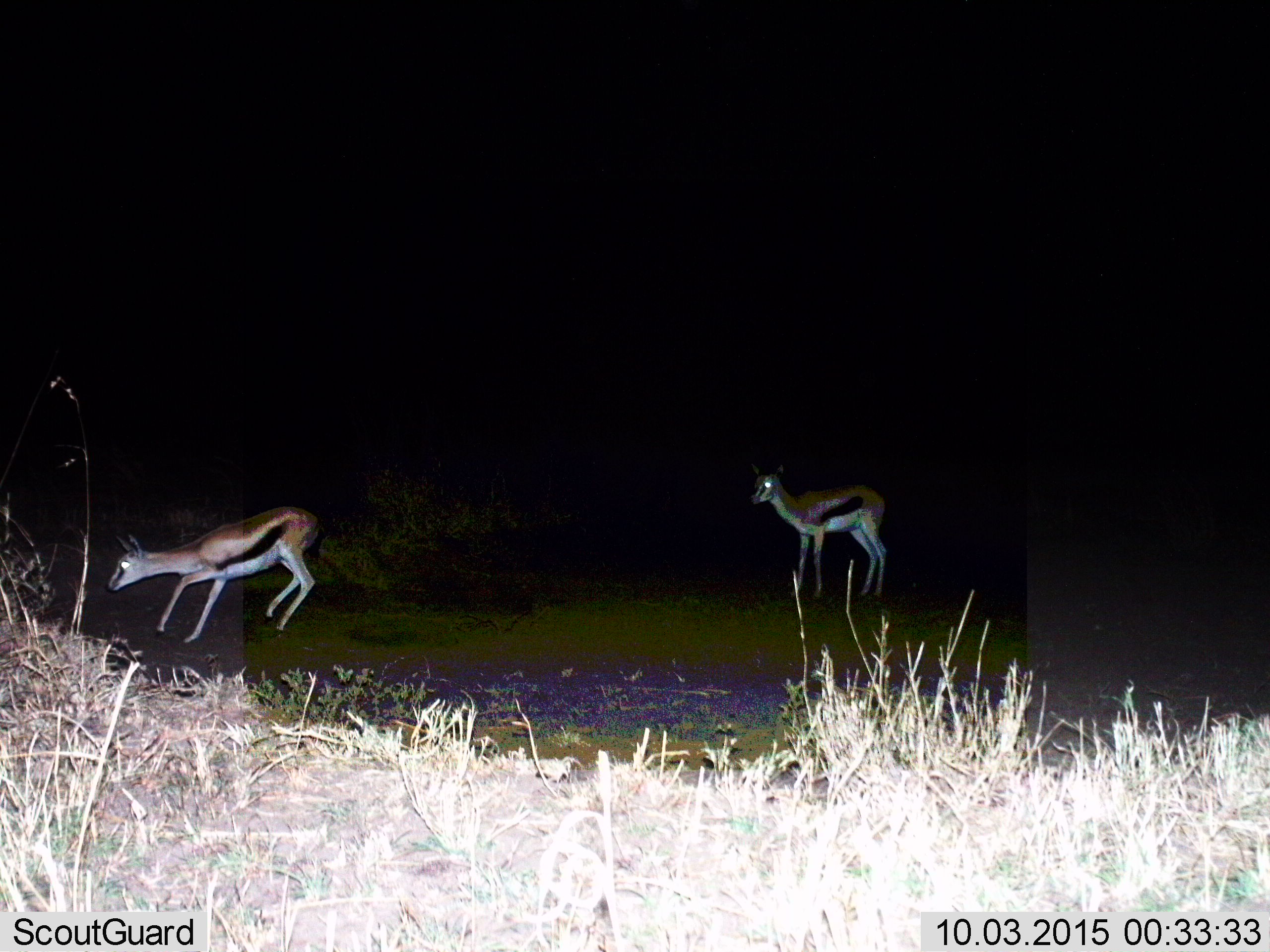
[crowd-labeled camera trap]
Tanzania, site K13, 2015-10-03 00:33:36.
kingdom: Animalia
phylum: Chordata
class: Mammalia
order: Artiodactyla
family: Bovidae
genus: Eudorcas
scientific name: Eudorcas thomsonii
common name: thomson's gazelle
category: gazellethomsons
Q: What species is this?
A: Gazellethomsons (thomson's gazelle) (Eudorcas thomsonii).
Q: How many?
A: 2.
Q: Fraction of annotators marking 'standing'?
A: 78%.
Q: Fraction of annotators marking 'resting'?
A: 11%.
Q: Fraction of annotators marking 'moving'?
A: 22%.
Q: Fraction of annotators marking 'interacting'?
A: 0%.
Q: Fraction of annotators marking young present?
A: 0%.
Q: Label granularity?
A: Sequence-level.